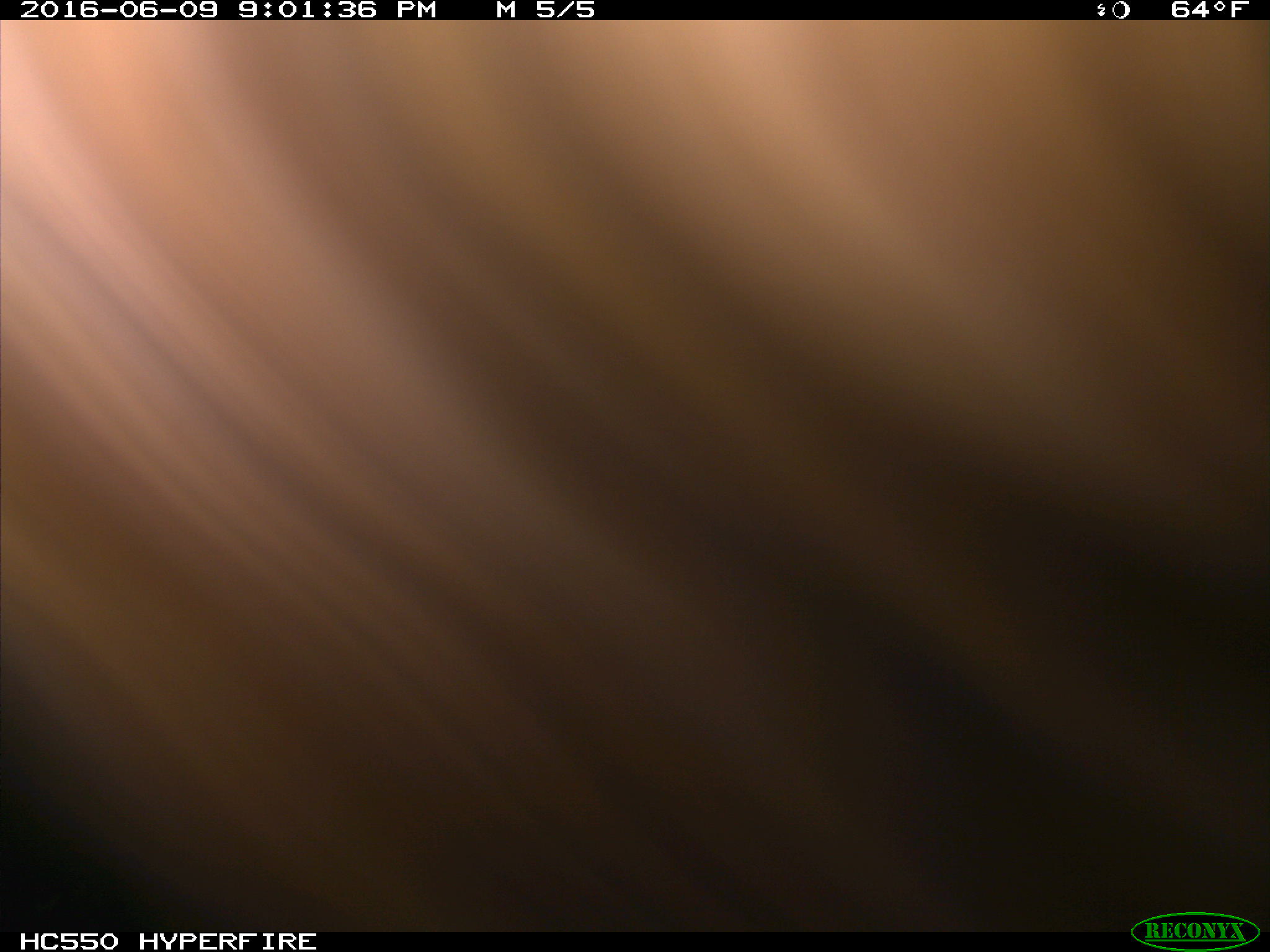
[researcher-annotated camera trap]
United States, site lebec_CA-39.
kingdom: Animalia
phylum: Chordata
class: Mammalia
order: Artiodactyla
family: Bovidae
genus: Bos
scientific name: Bos taurus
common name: domestic cow